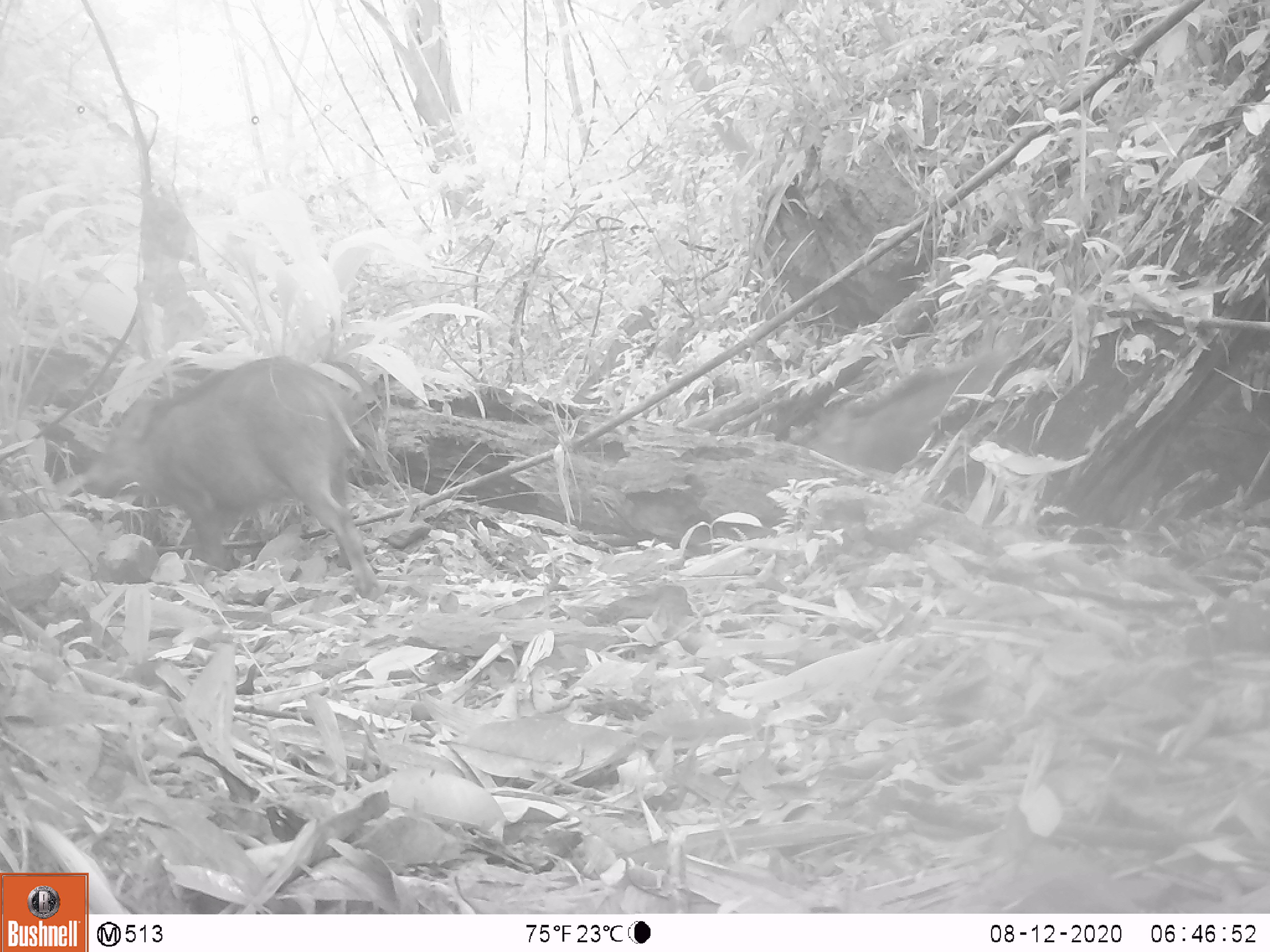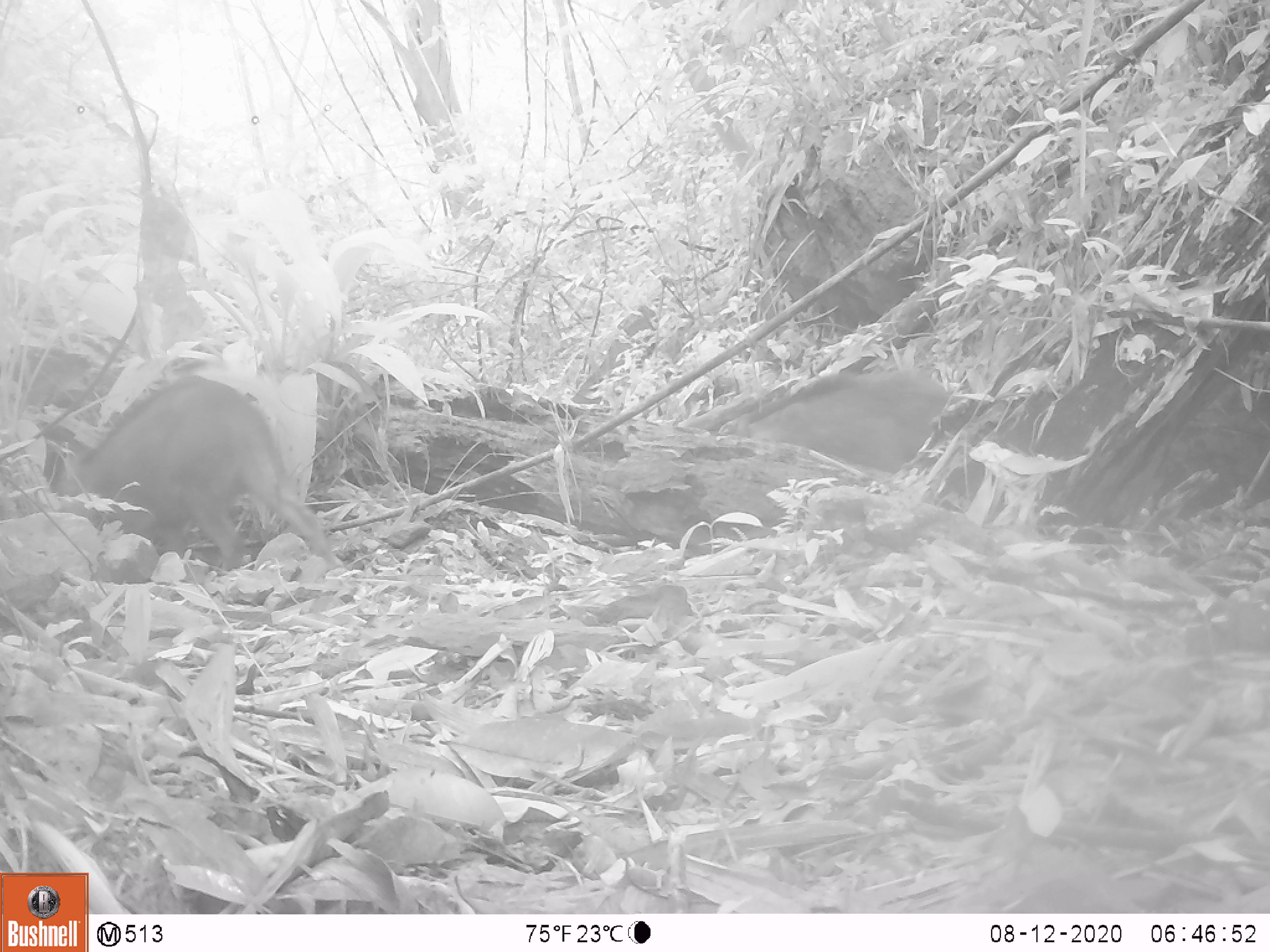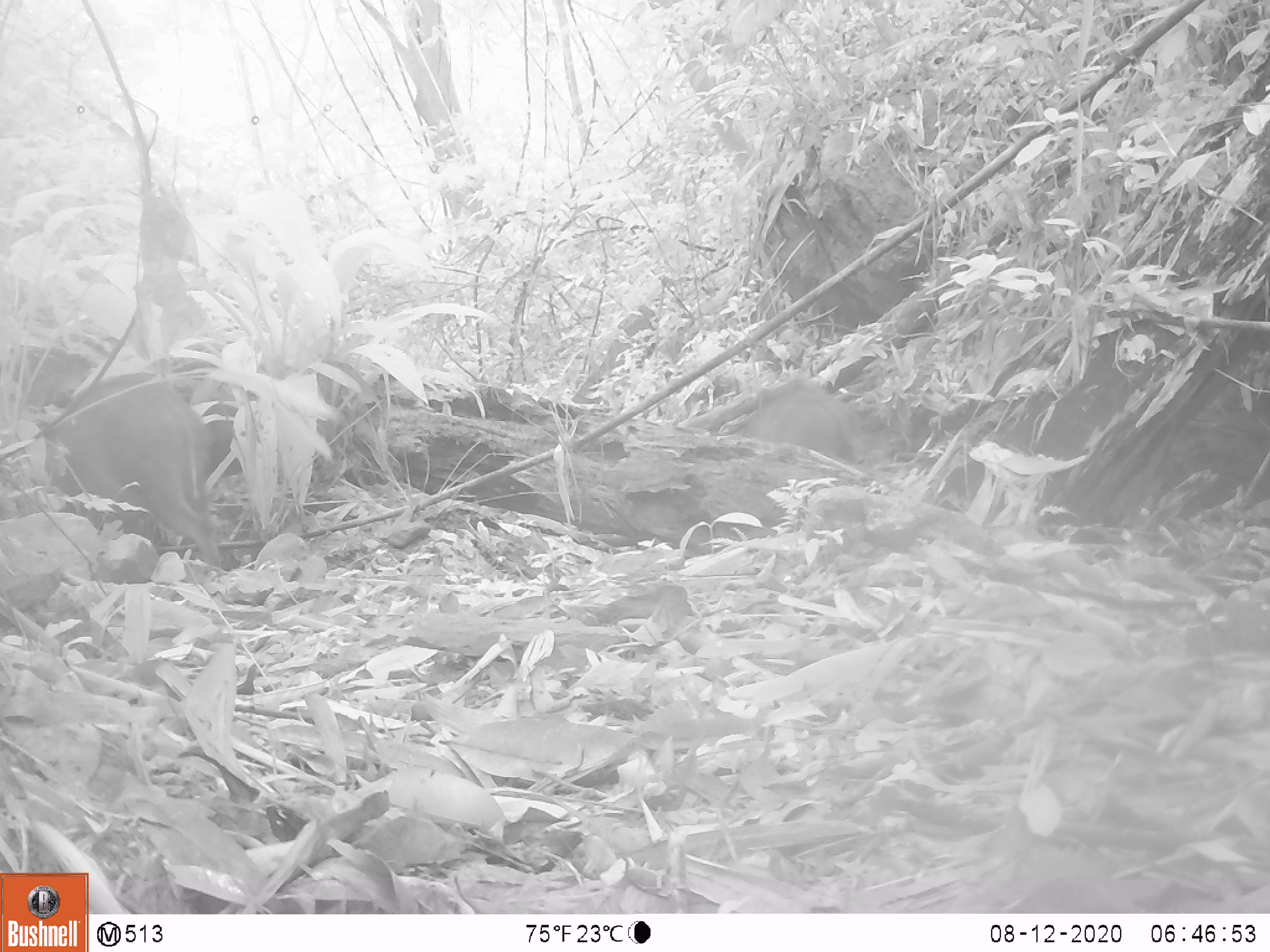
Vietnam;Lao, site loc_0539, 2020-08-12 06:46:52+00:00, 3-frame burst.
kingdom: Animalia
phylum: Chordata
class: Mammalia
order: Artiodactyla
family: Suidae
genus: Sus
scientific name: Sus scrofa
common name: eurasian wild pig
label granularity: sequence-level